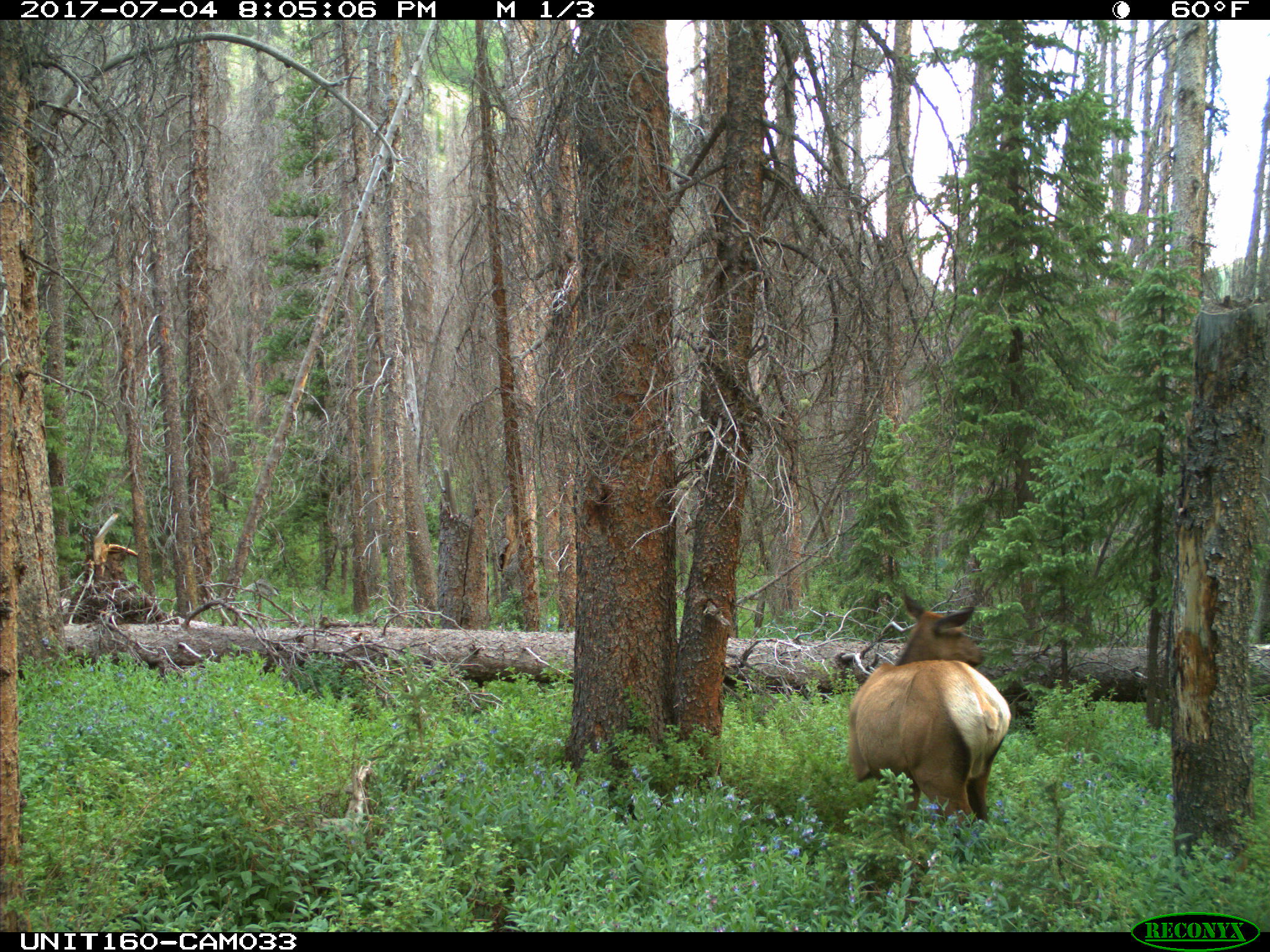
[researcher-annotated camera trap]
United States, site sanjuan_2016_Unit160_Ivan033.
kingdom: Animalia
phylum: Chordata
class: Mammalia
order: Artiodactyla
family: Cervidae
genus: Cervus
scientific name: Cervus elaphus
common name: red deer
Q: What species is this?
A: Cervus elaphus (red deer).